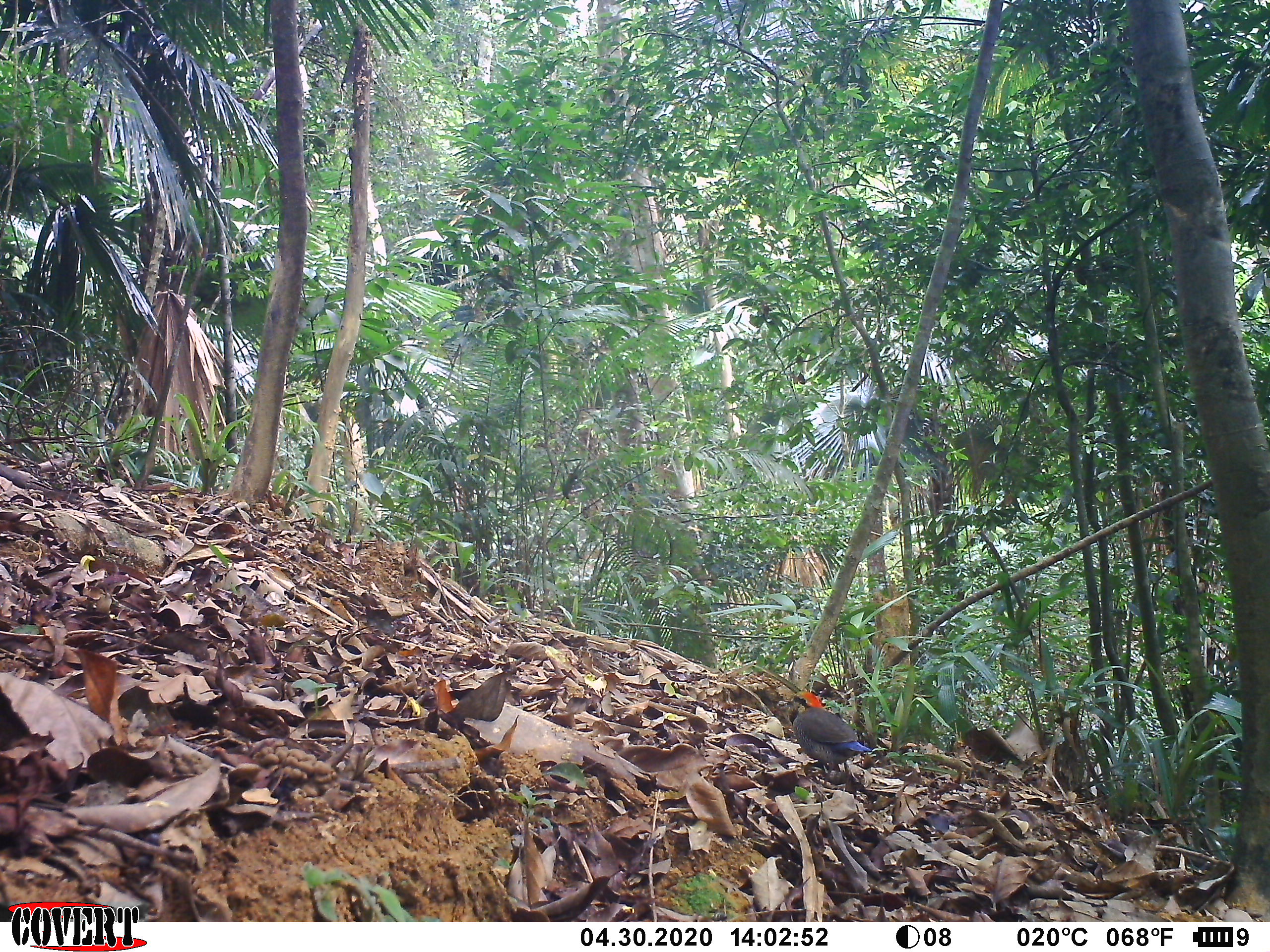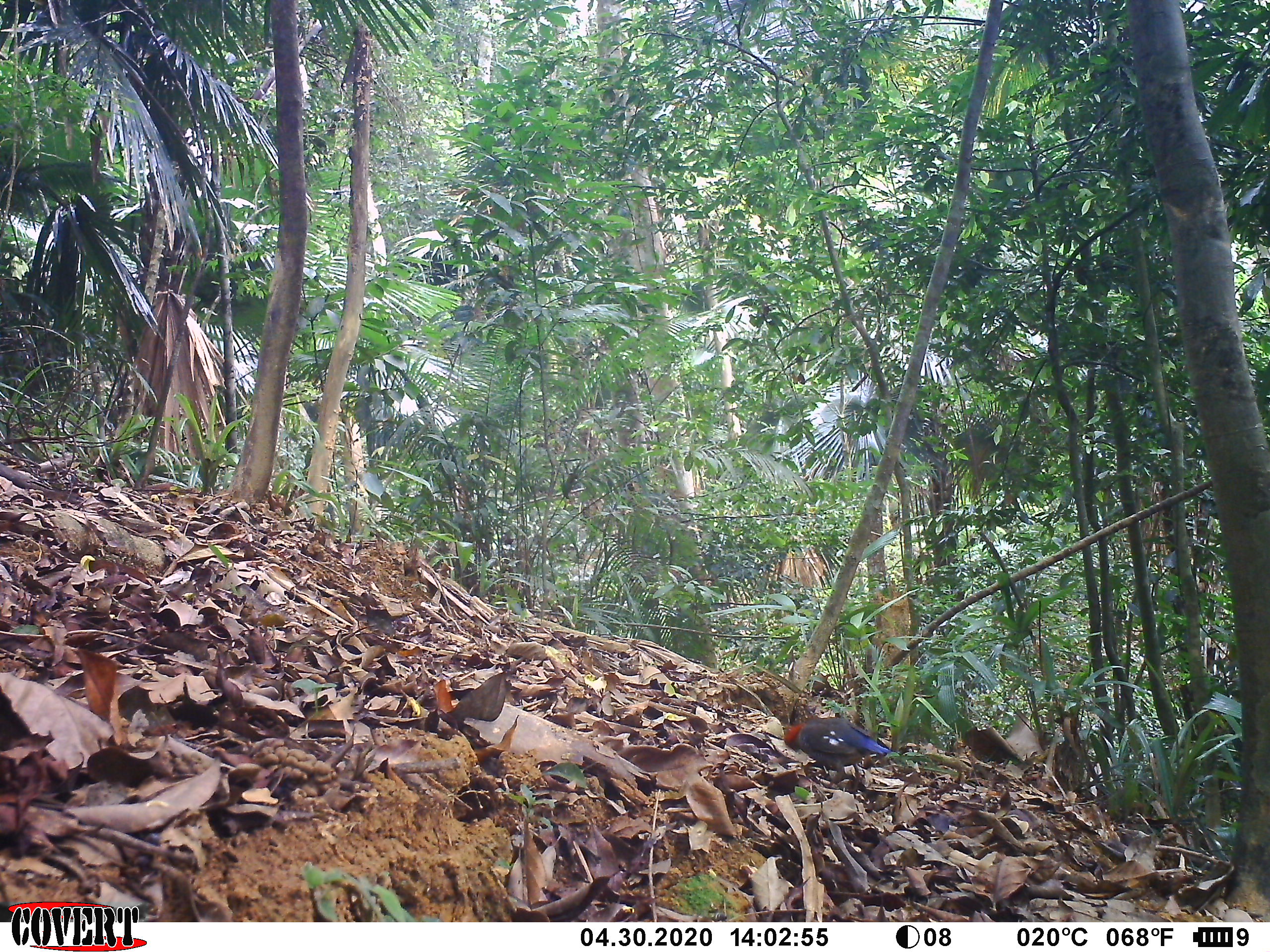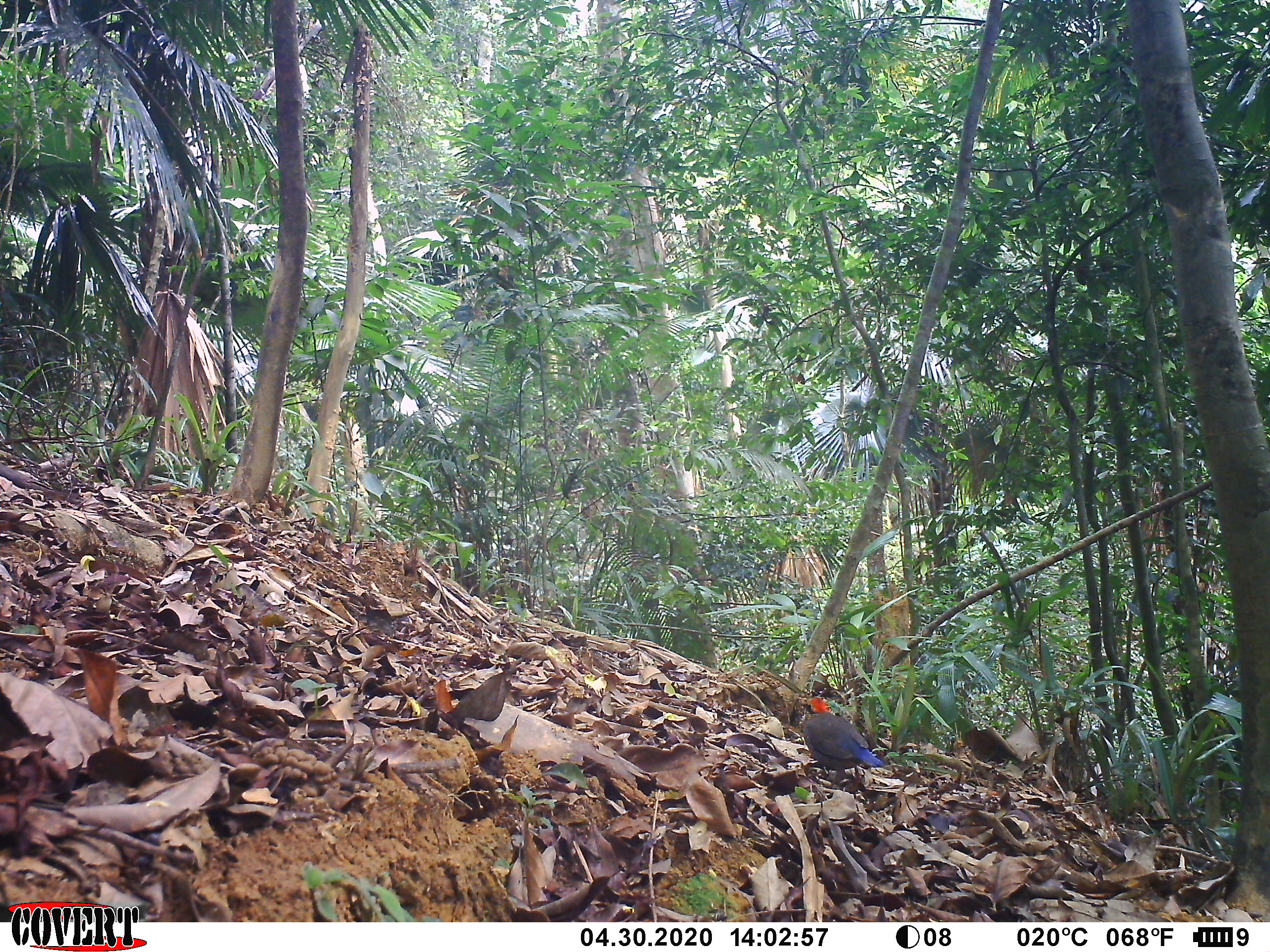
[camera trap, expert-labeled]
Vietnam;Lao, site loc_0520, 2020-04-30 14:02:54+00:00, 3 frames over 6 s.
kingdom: Animalia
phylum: Chordata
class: Aves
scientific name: Aves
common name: bird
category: unidentified bird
Unidentified bird (bird) (Aves). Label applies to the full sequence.